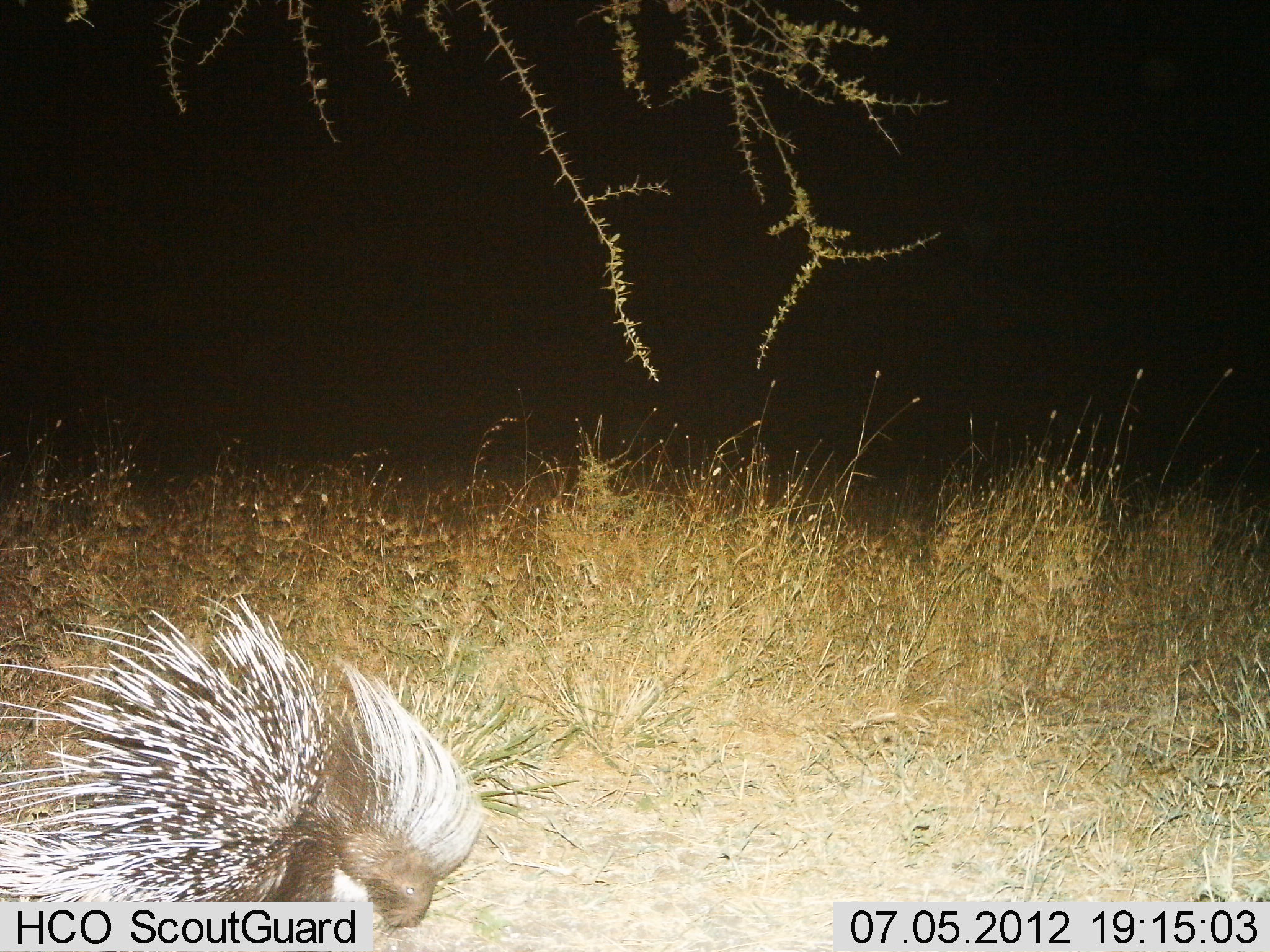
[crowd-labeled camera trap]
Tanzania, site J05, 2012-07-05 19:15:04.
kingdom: Animalia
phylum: Chordata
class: Mammalia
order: Rodentia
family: Hystricidae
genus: Hystrix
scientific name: Hystrix cristata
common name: crested porcupine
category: porcupine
Porcupine (crested porcupine) (Hystrix cristata), count 1. Behavior (volunteer vote fractions): standing 50%, resting 0%, moving 30%, interacting 10%. Young present (vote fraction): 0%. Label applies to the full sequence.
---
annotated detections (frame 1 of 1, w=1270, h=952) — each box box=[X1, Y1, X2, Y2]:
animal: box=[0, 587, 483, 937]